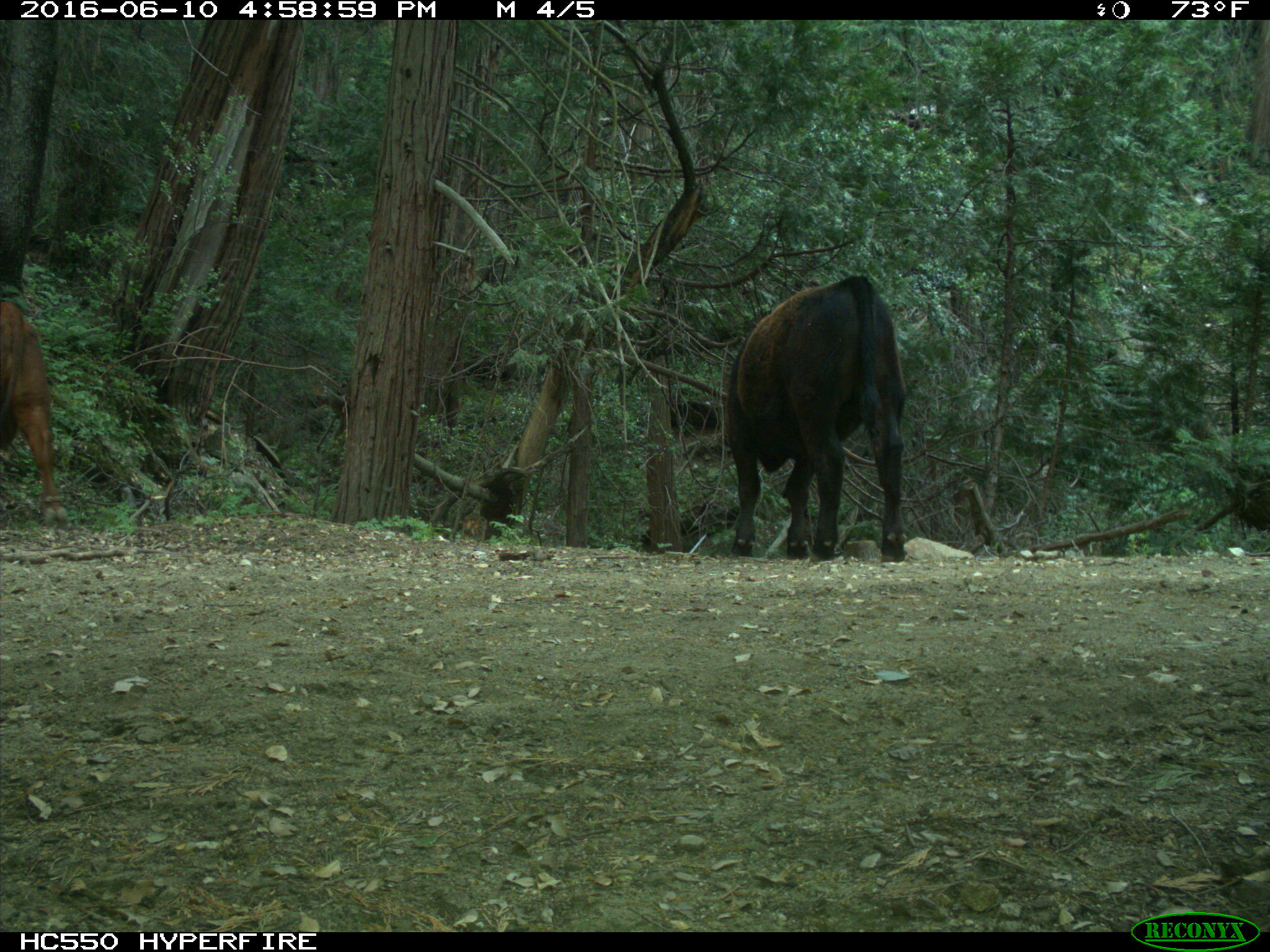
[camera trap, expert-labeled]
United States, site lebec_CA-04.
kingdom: Animalia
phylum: Chordata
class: Mammalia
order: Artiodactyla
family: Bovidae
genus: Bos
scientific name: Bos taurus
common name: domestic cow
Bos taurus (domestic cow).